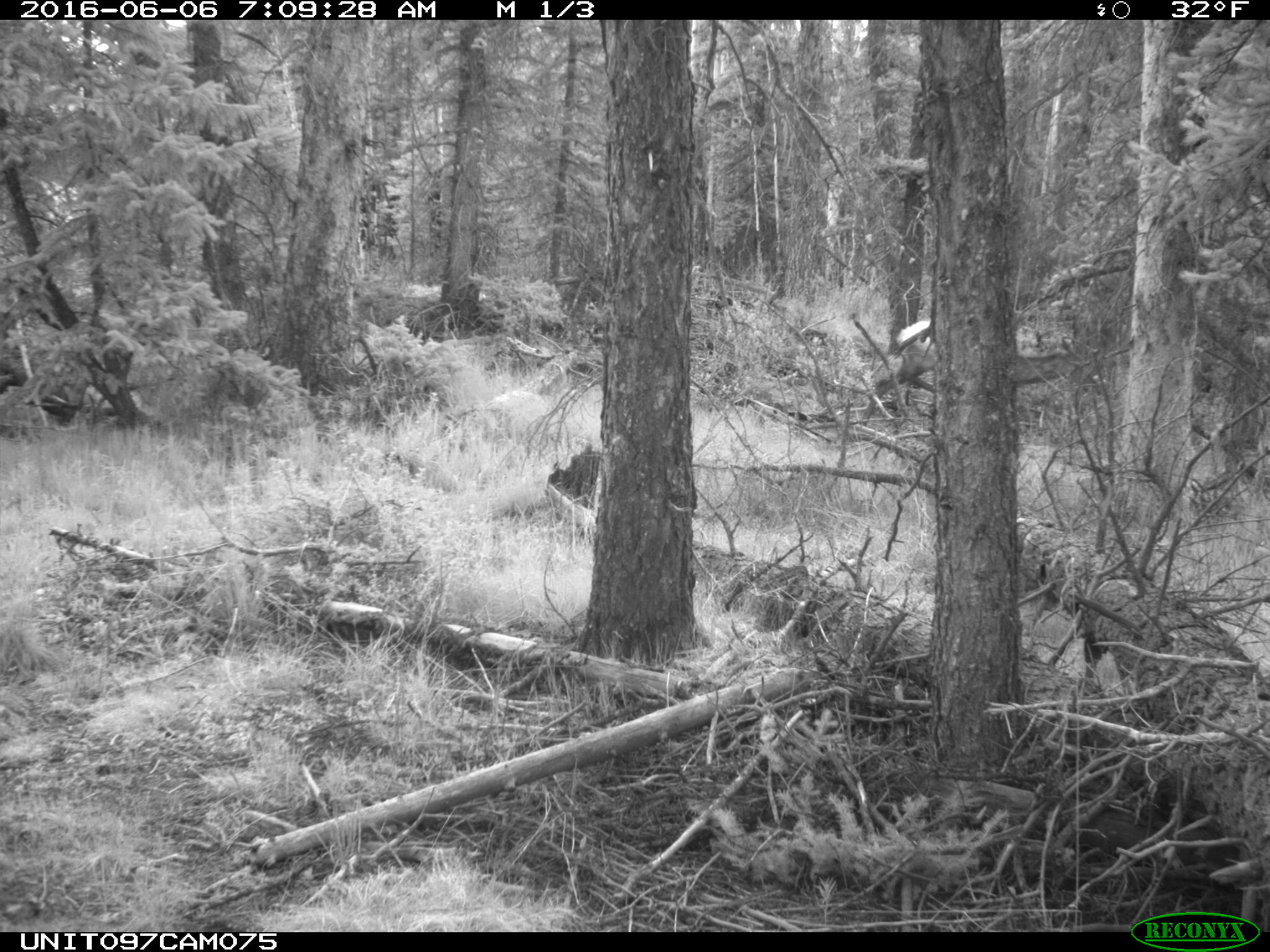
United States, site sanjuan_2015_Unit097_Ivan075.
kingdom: Animalia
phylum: Chordata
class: Mammalia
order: Artiodactyla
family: Cervidae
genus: Cervus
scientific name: Cervus elaphus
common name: red deer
Cervus elaphus (red deer).